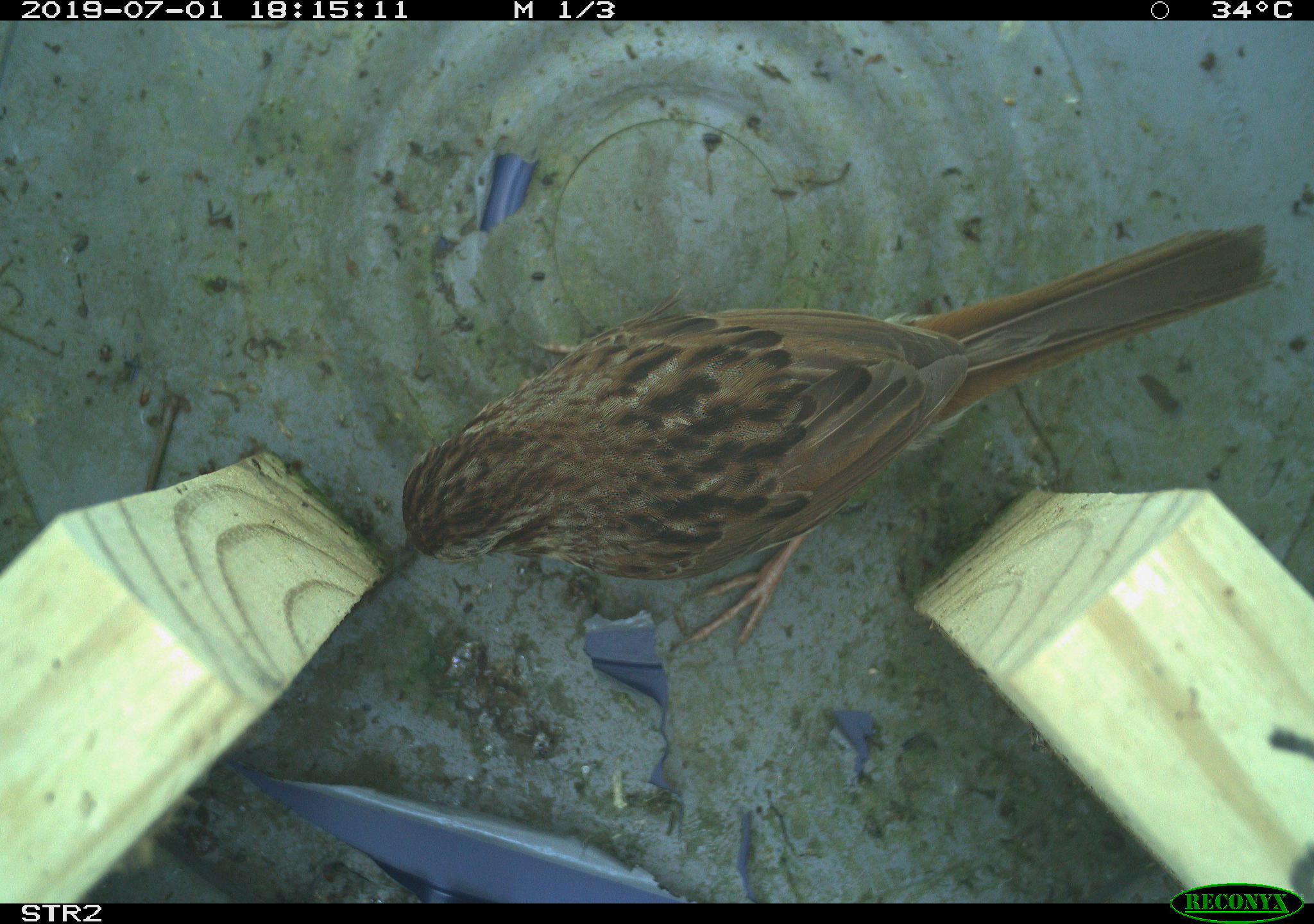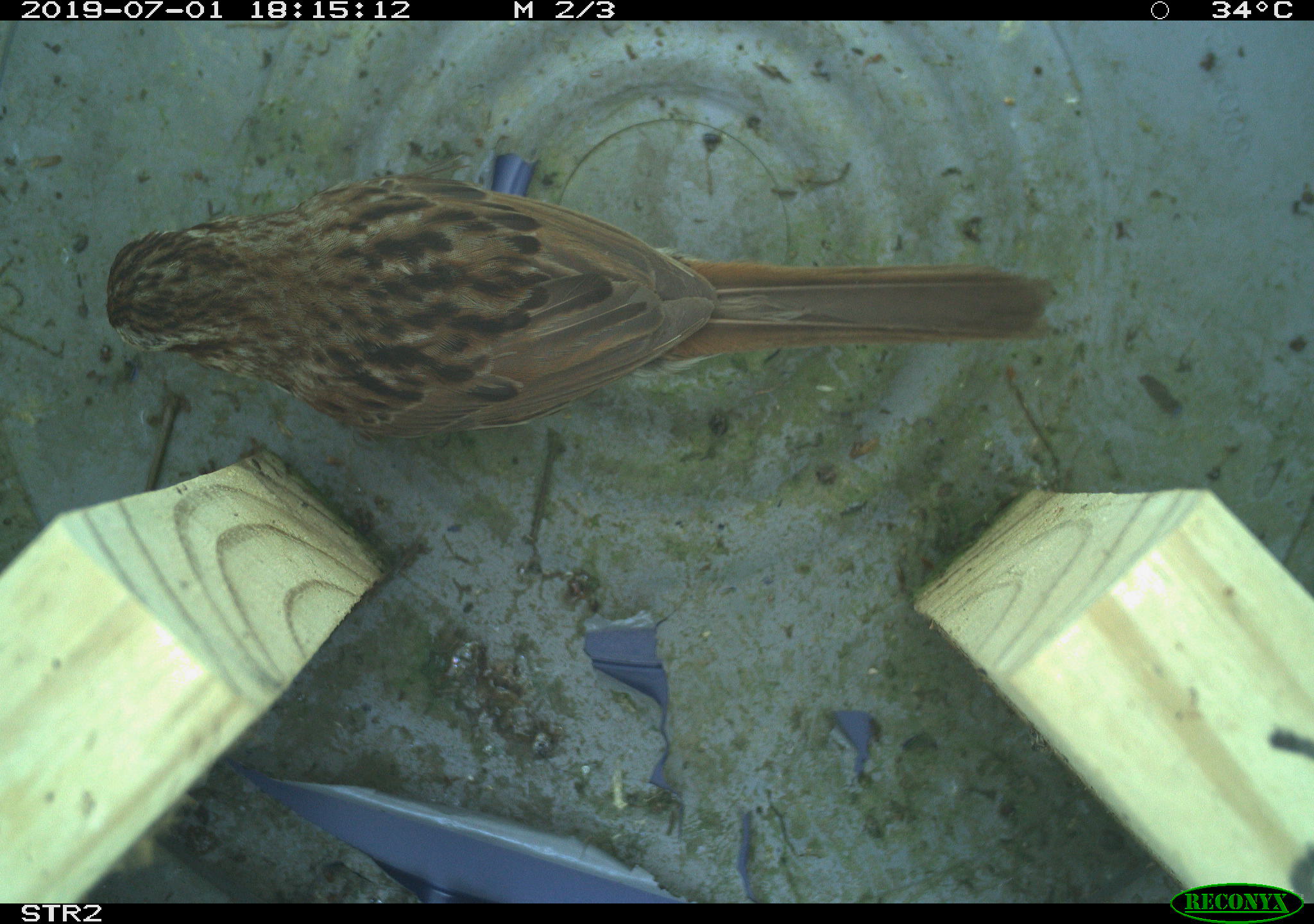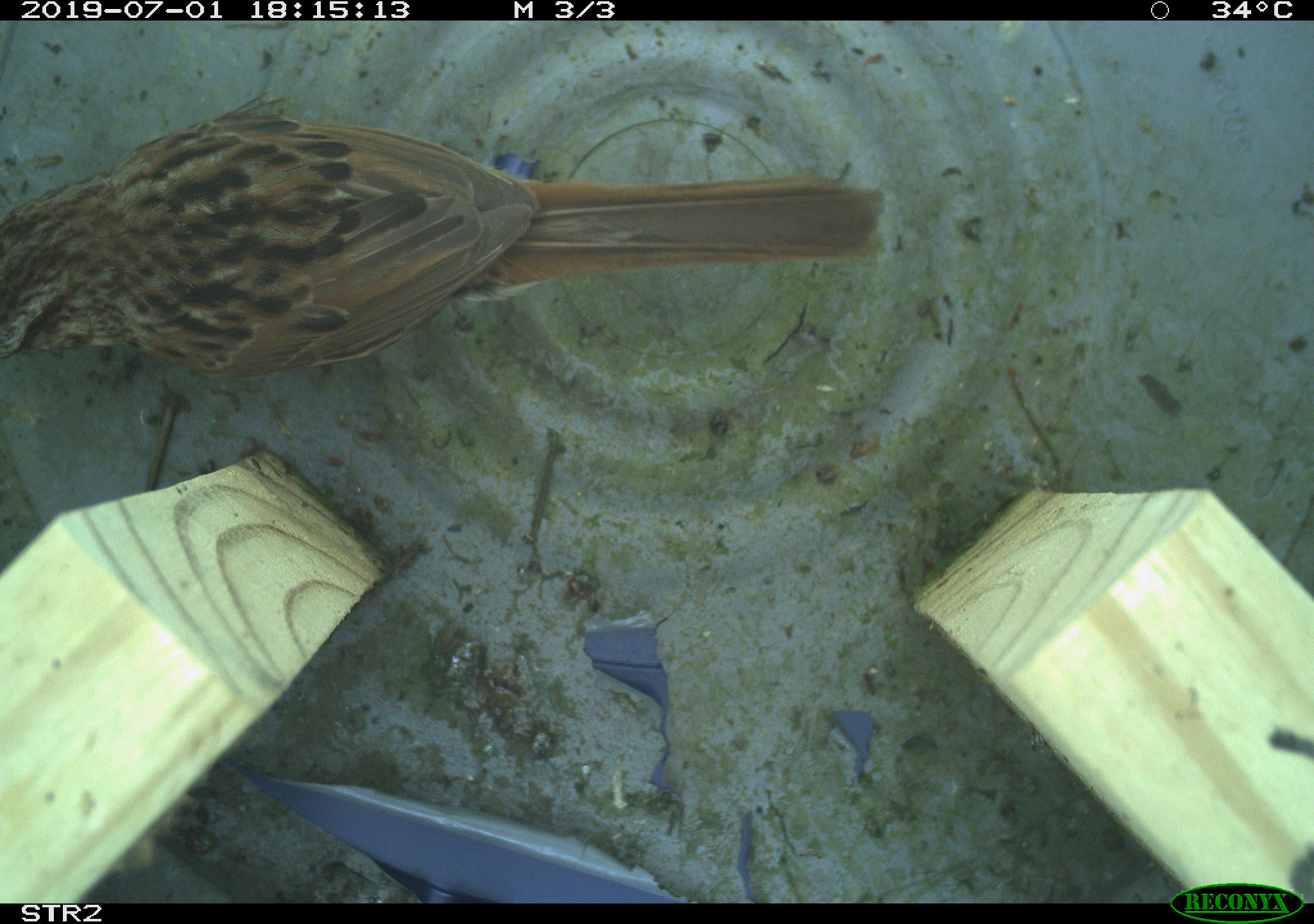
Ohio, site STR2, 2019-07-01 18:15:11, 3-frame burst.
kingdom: Animalia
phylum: Chordata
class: Aves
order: Passeriformes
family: Passerellidae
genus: Melospiza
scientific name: Melospiza melodia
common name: song sparrow